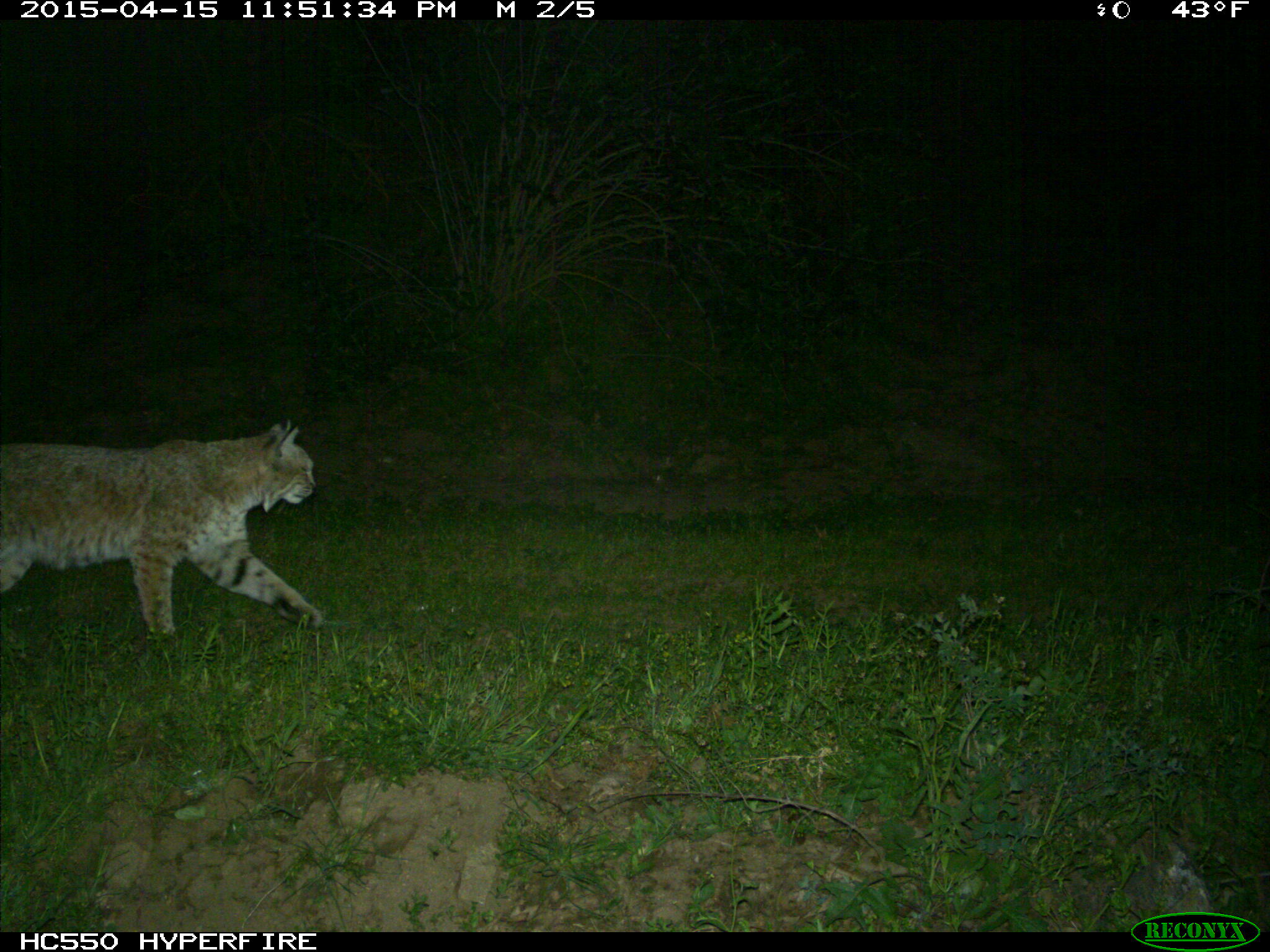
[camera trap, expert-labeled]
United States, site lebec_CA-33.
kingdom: Animalia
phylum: Chordata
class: Mammalia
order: Carnivora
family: Felidae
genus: Lynx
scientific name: Lynx rufus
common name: bobcat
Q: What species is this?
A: Lynx rufus (bobcat).